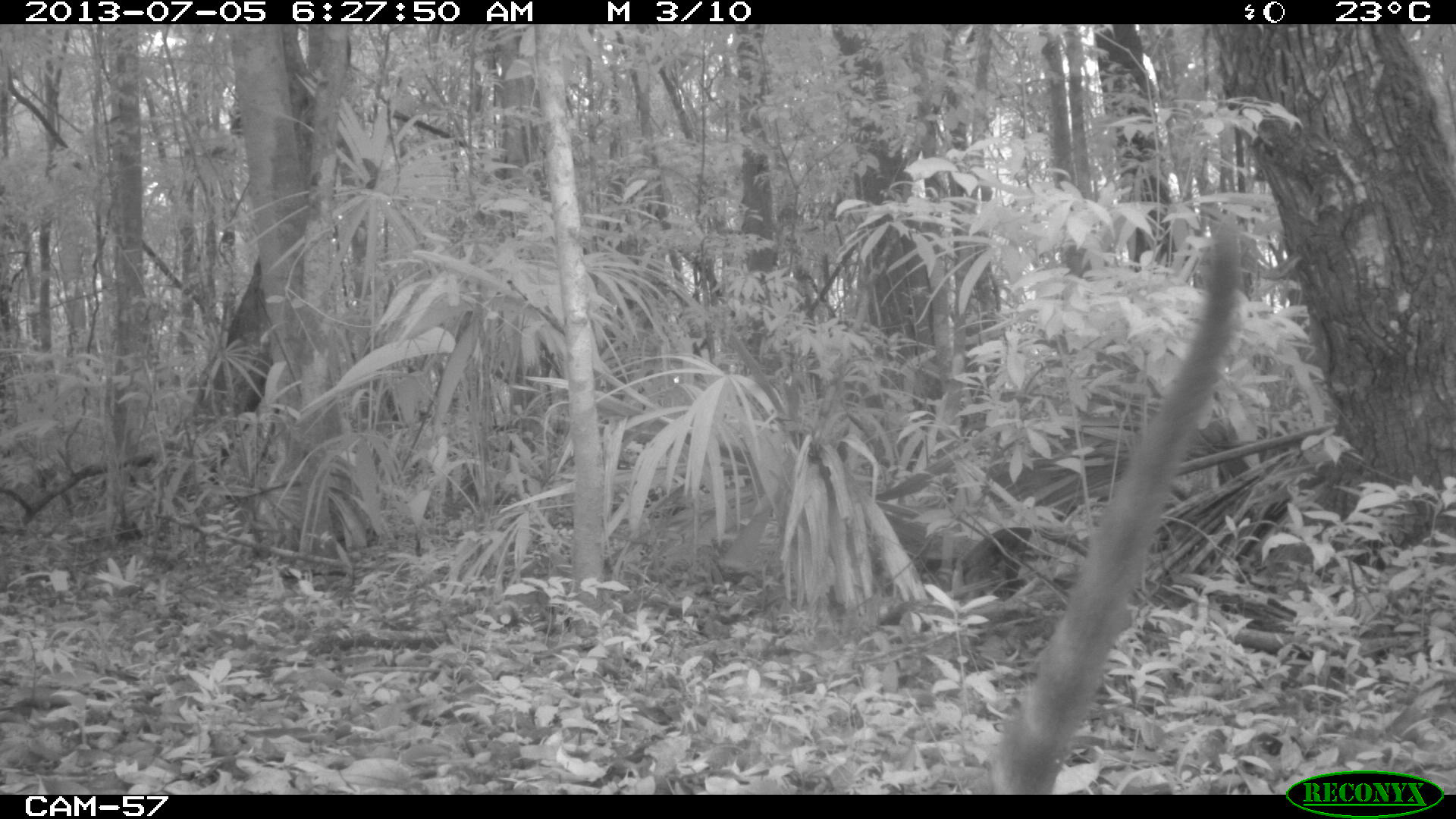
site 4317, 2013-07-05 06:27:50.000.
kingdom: Animalia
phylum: Chordata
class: Mammalia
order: Carnivora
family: Procyonidae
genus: Nasua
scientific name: Nasua narica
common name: white-nosed coati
Nasua narica (white-nosed coati), count 1.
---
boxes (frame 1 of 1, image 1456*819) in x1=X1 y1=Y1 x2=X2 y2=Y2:
nasua narica: x1=964 y1=217 x2=1243 y2=793